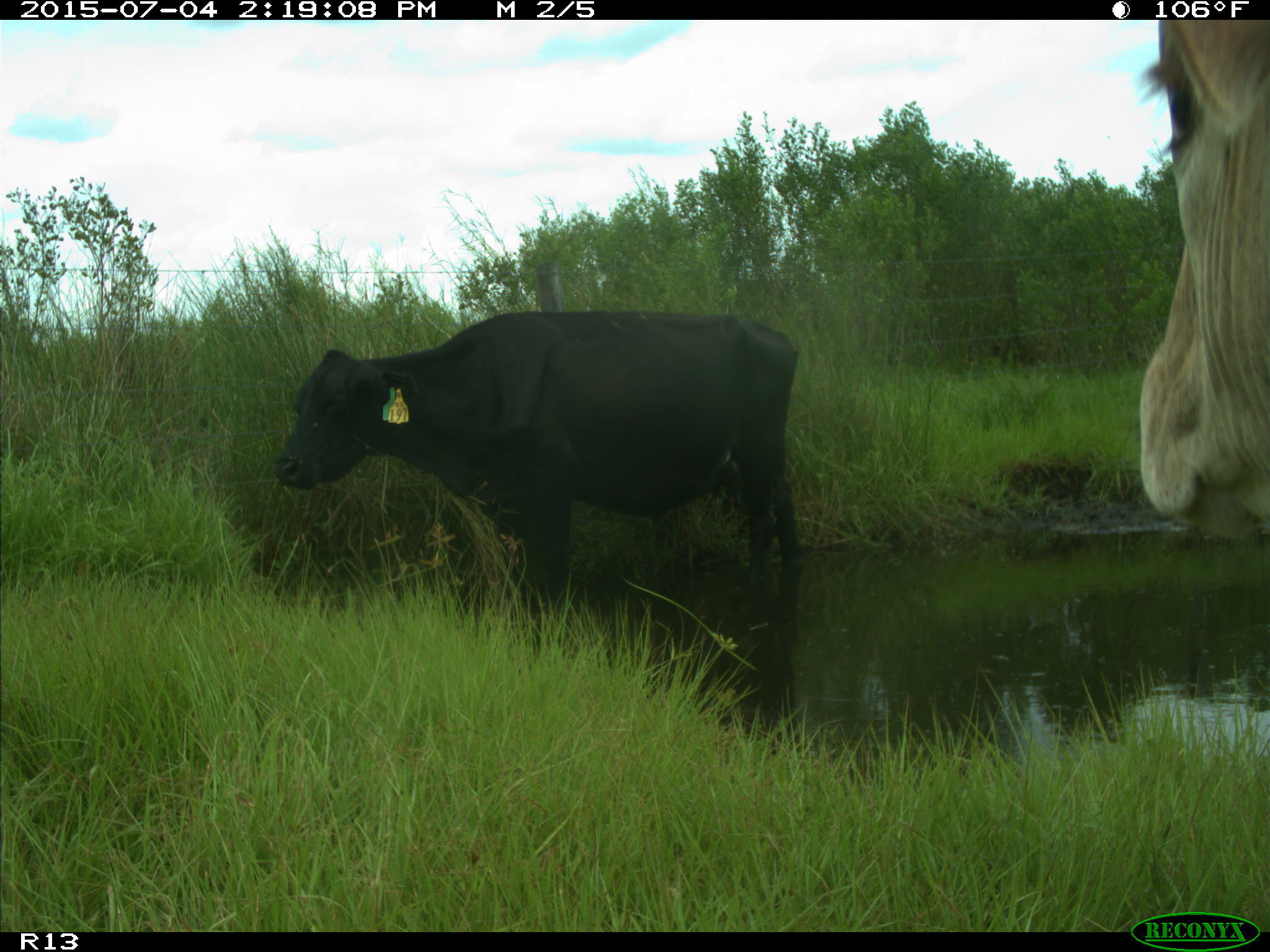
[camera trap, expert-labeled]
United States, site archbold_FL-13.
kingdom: Animalia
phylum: Chordata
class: Mammalia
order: Artiodactyla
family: Bovidae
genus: Bos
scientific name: Bos taurus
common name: domestic cow